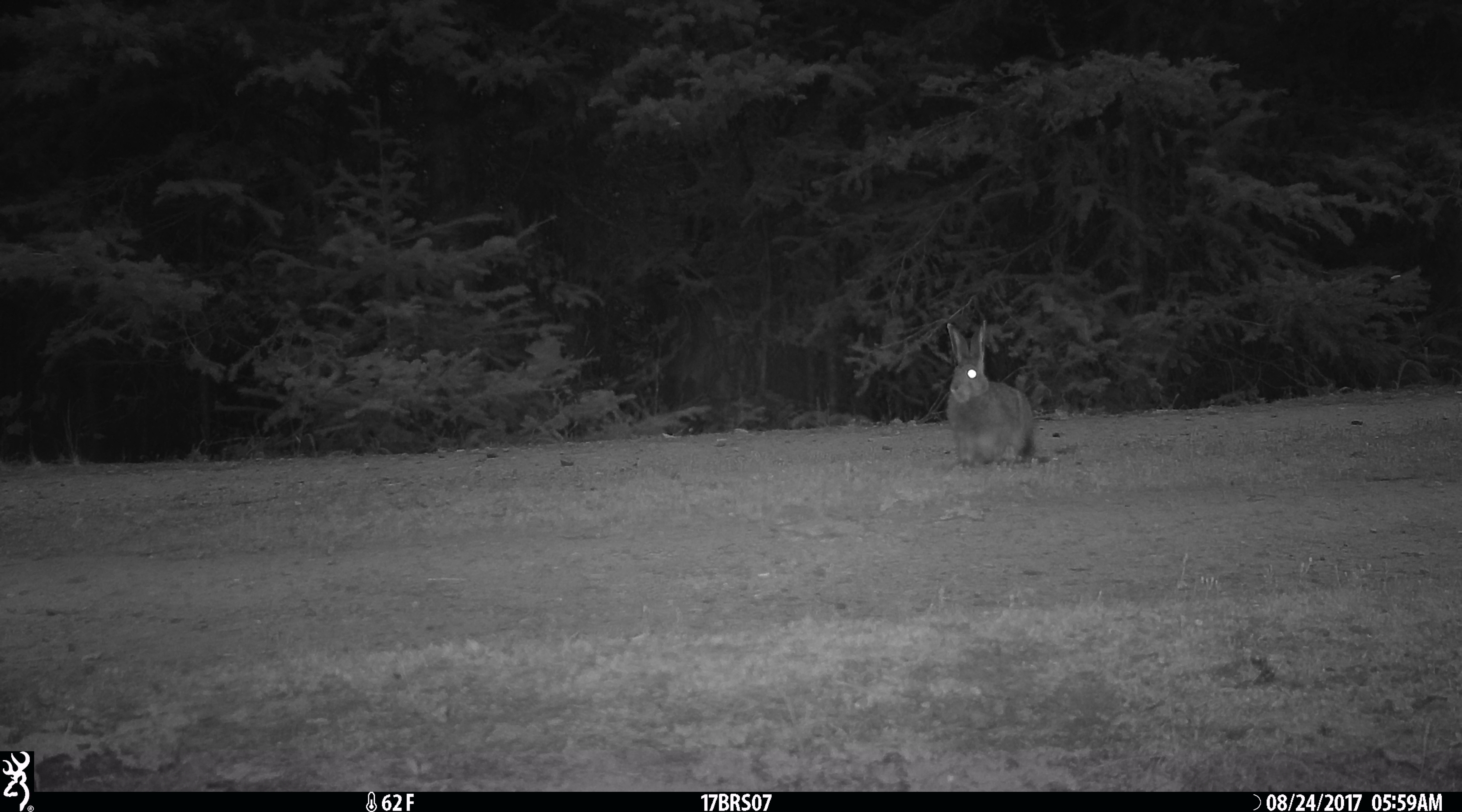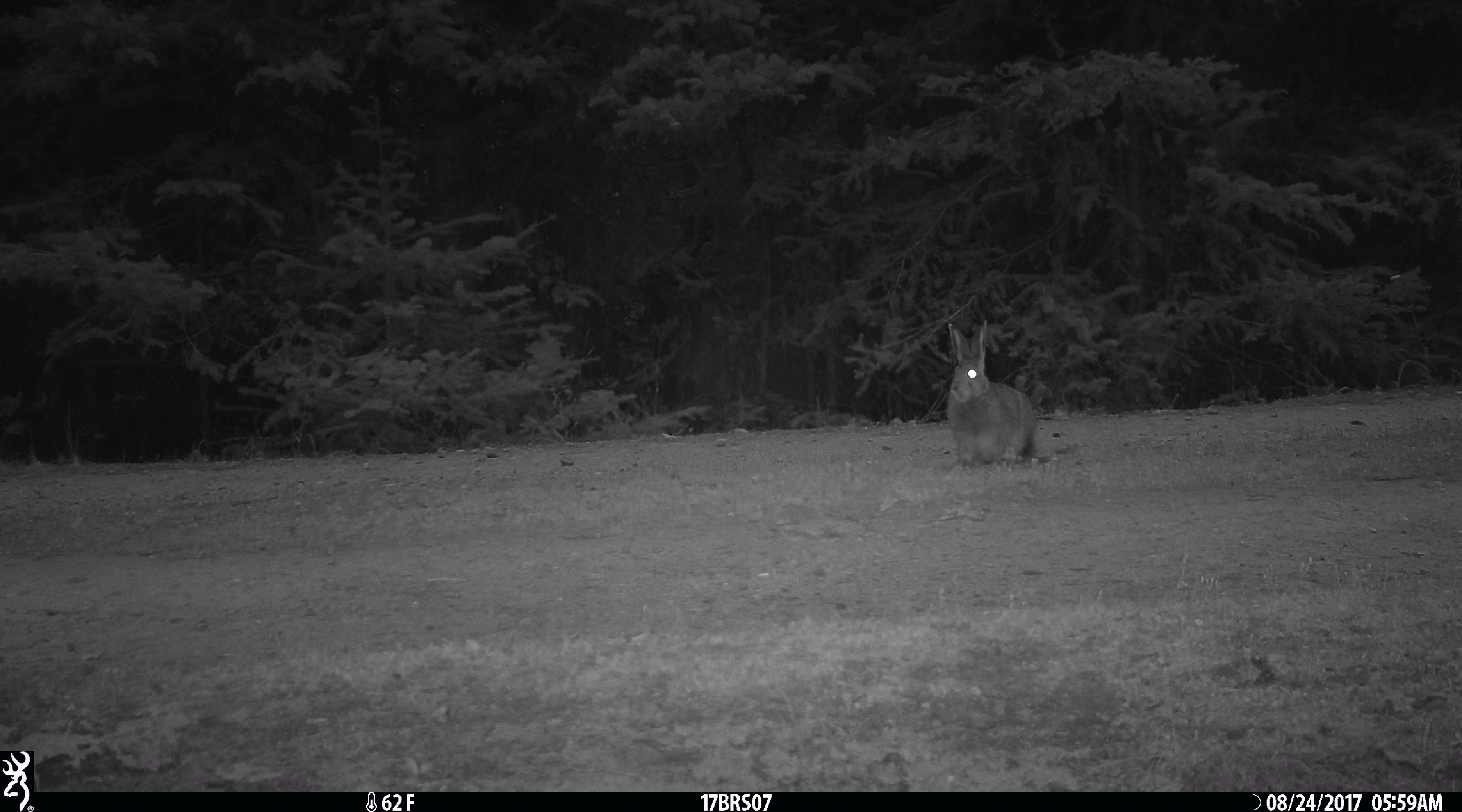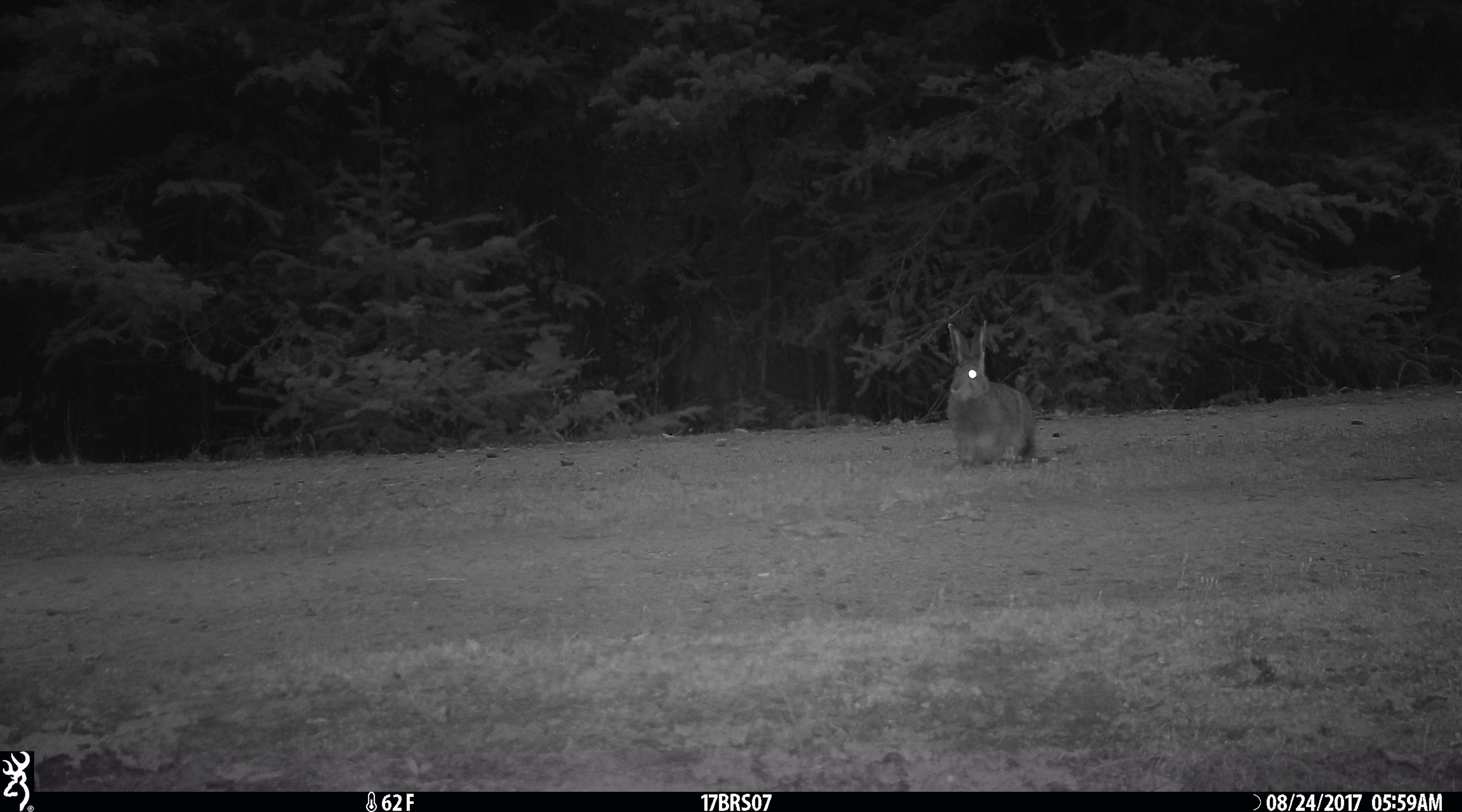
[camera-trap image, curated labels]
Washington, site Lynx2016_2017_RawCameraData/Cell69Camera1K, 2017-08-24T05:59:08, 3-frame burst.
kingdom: Animalia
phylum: Chordata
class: Mammalia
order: Lagomorpha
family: Leporidae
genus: Lepus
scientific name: Lepus americanus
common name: snowshoe hare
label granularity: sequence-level